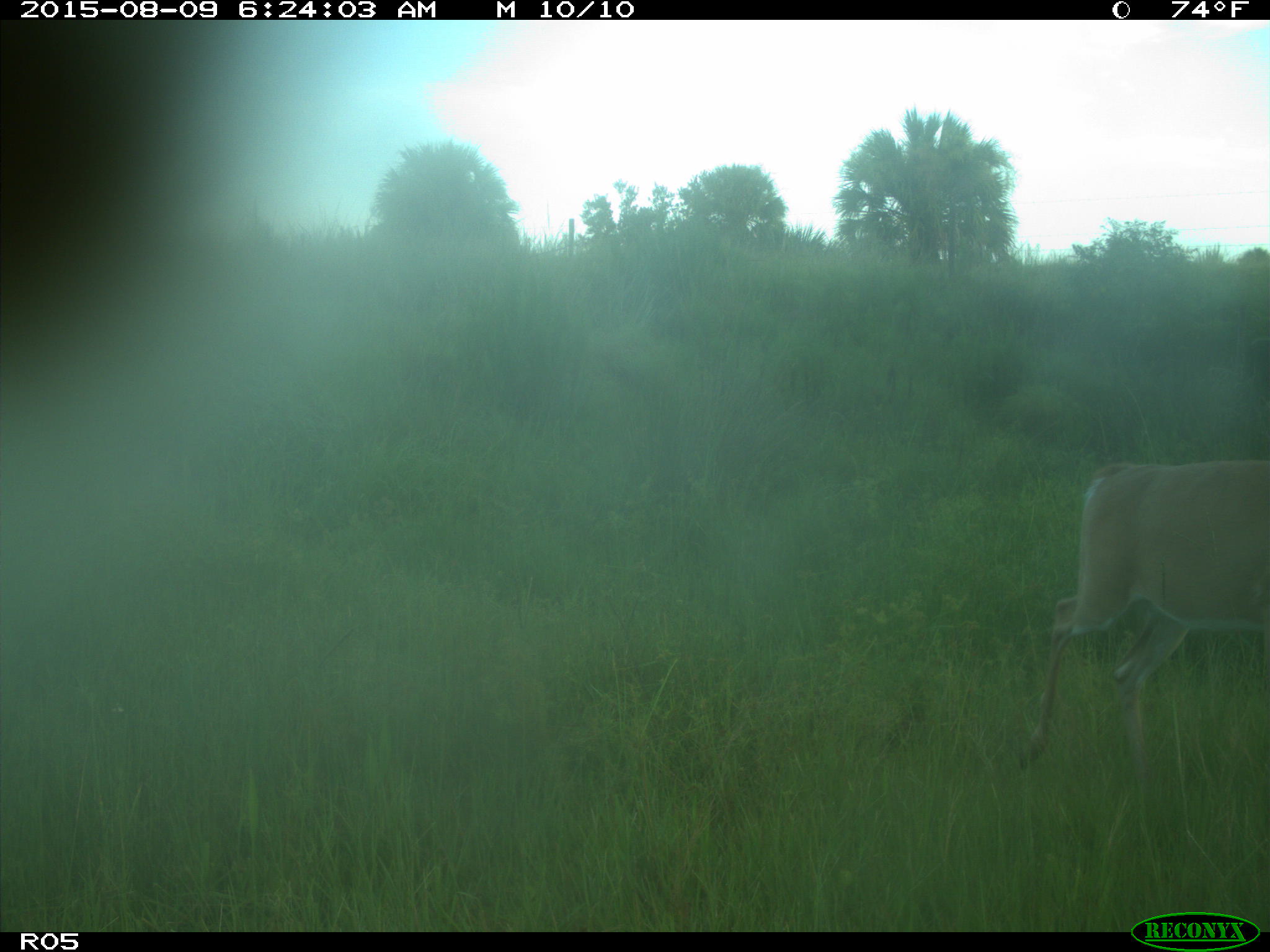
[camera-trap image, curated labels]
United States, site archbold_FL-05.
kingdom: Animalia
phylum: Chordata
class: Mammalia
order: Artiodactyla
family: Cervidae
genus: Odocoileus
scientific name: Odocoileus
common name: deer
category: unidentified deer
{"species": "unidentified deer (deer) (Odocoileus)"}